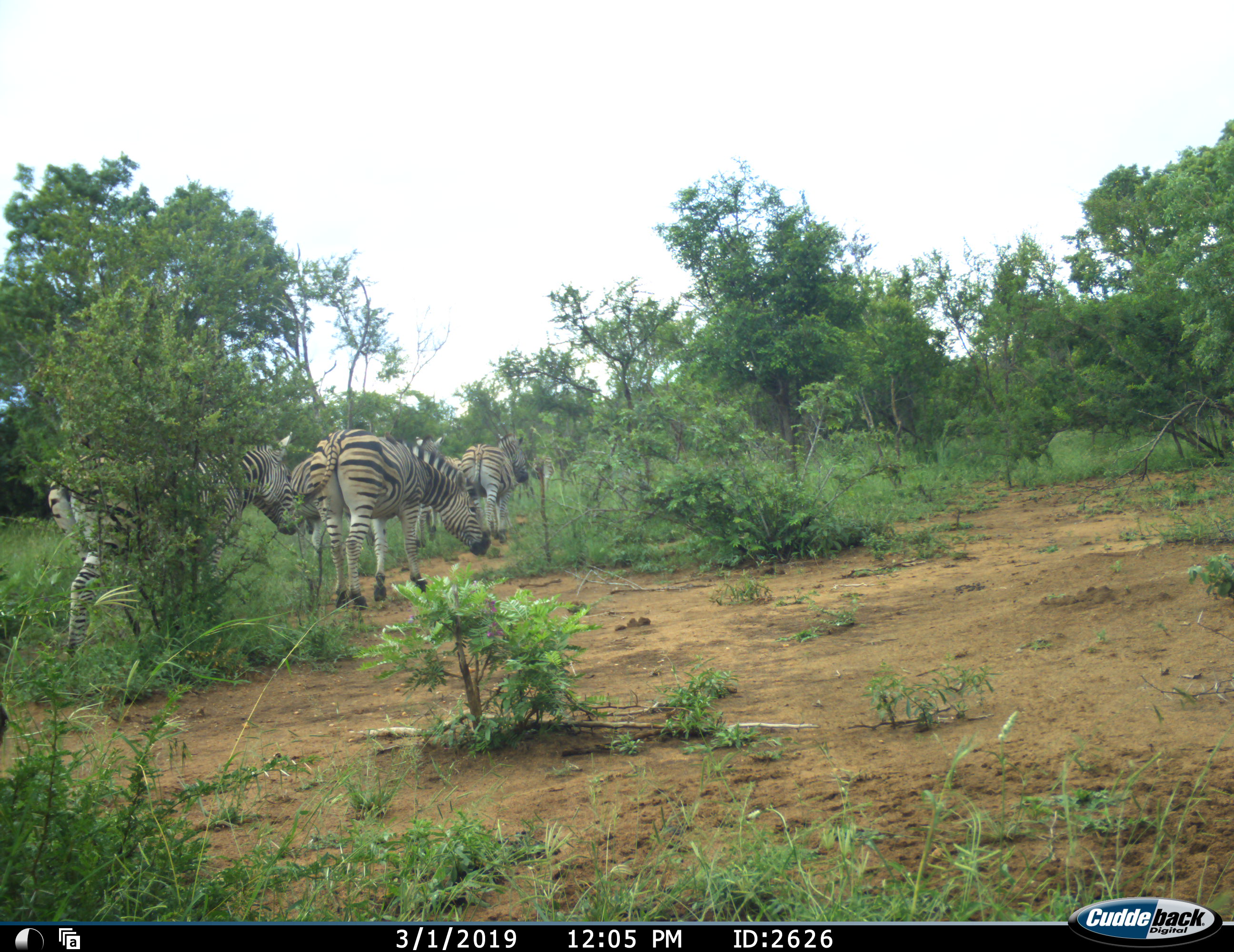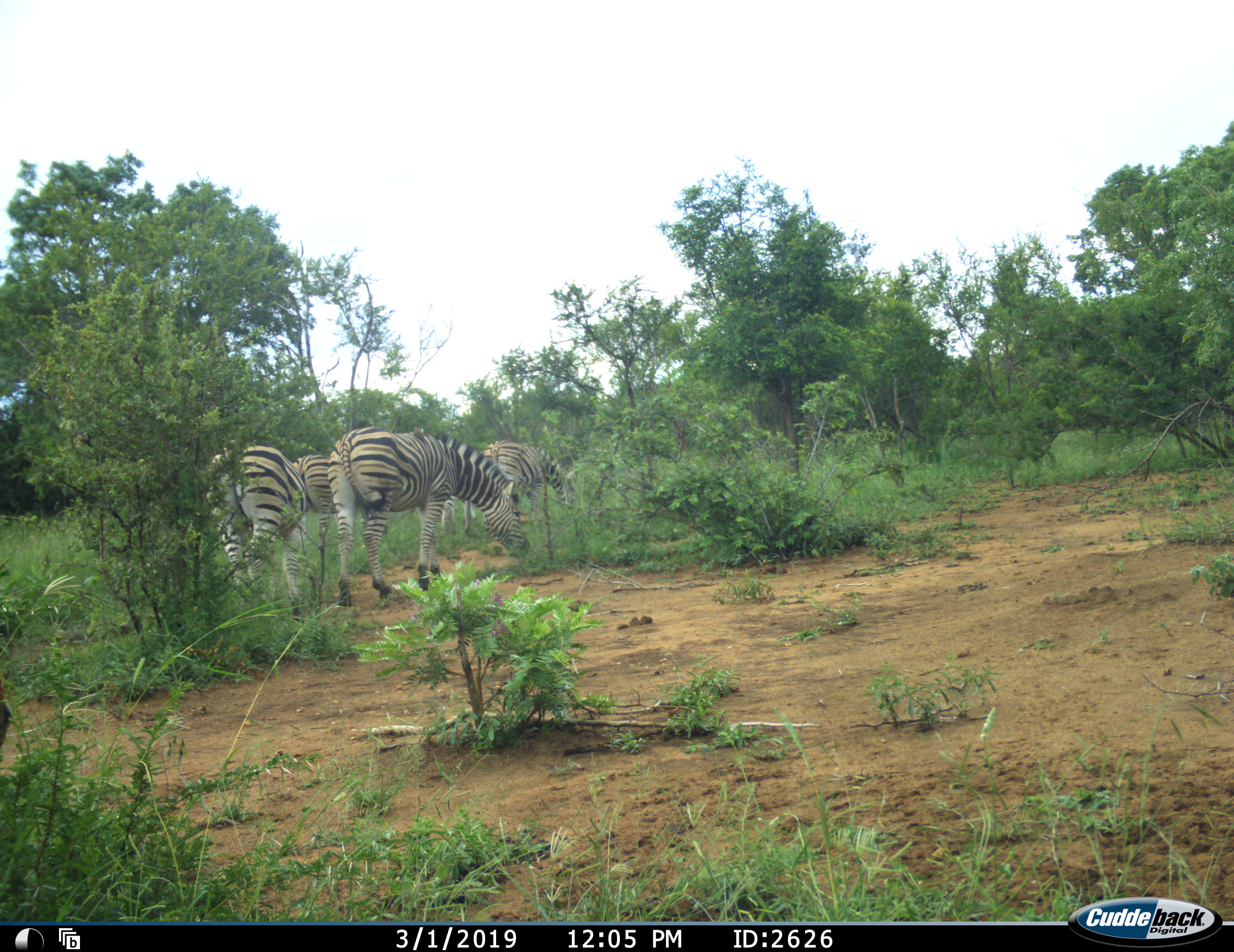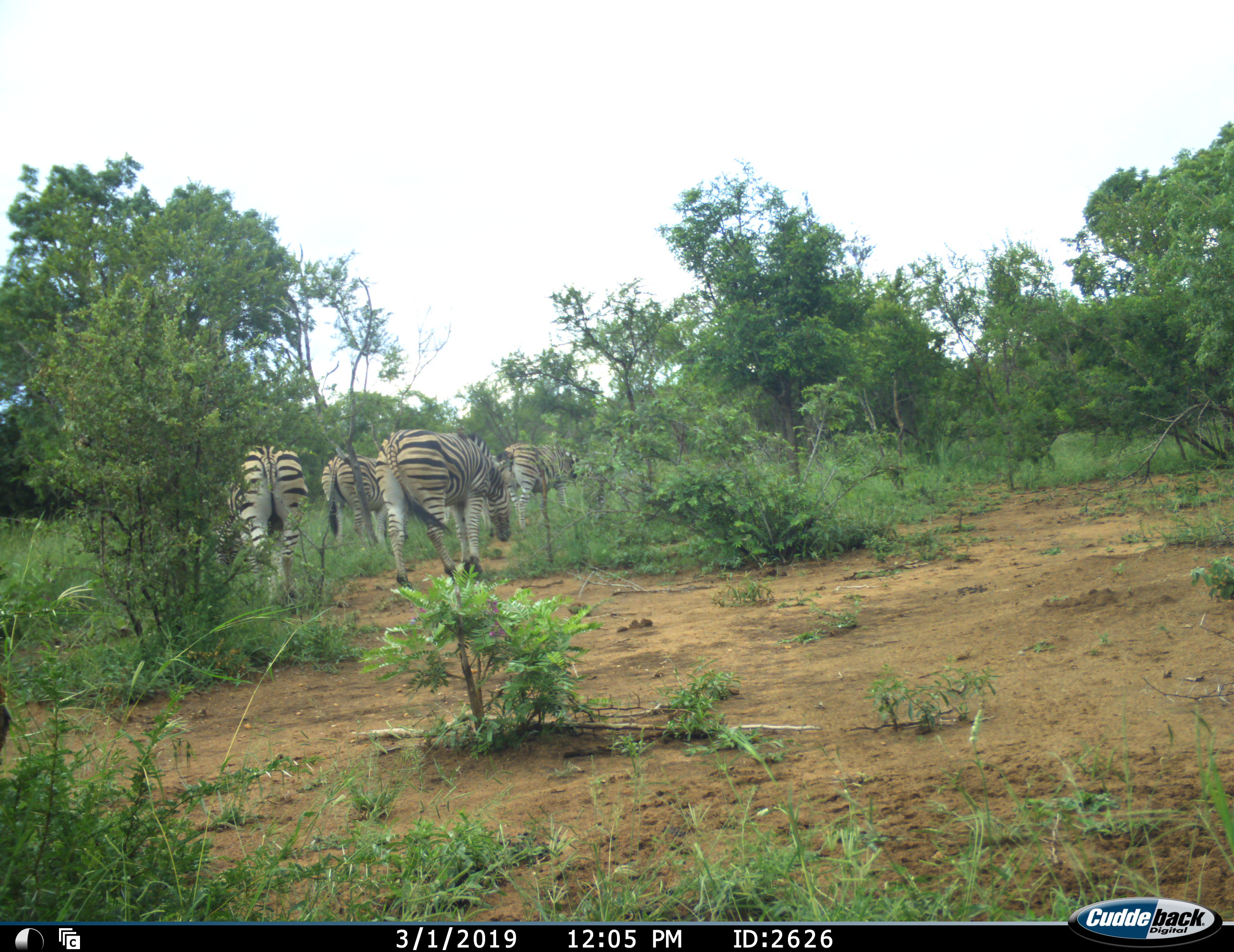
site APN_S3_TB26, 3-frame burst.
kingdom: Animalia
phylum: Chordata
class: Mammalia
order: Perissodactyla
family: Equidae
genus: Equus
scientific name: Equus quagga burchellii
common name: burchell's zebra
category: zebraburchells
Zebraburchells (burchell's zebra) (Equus quagga burchellii), count 5. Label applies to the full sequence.